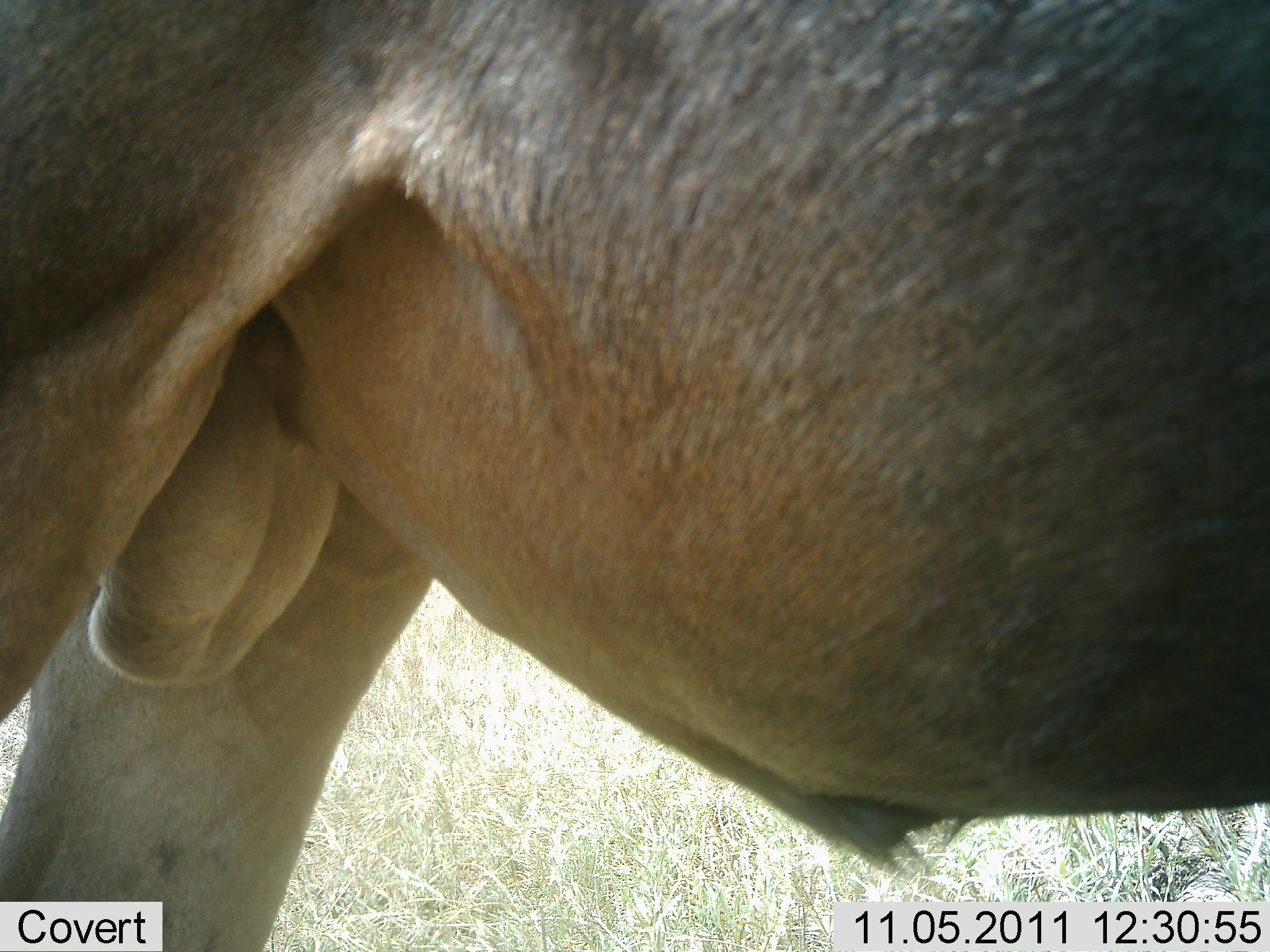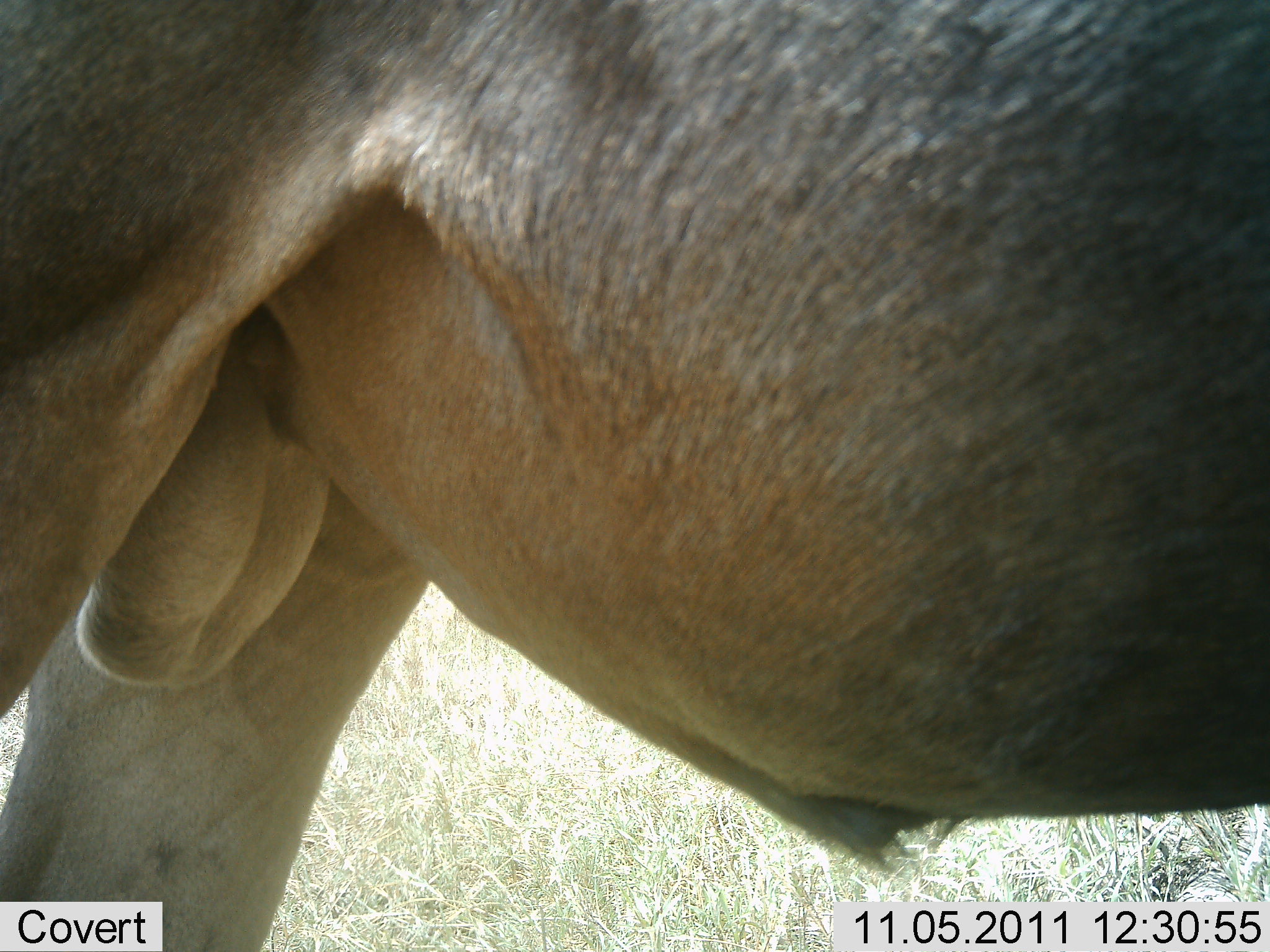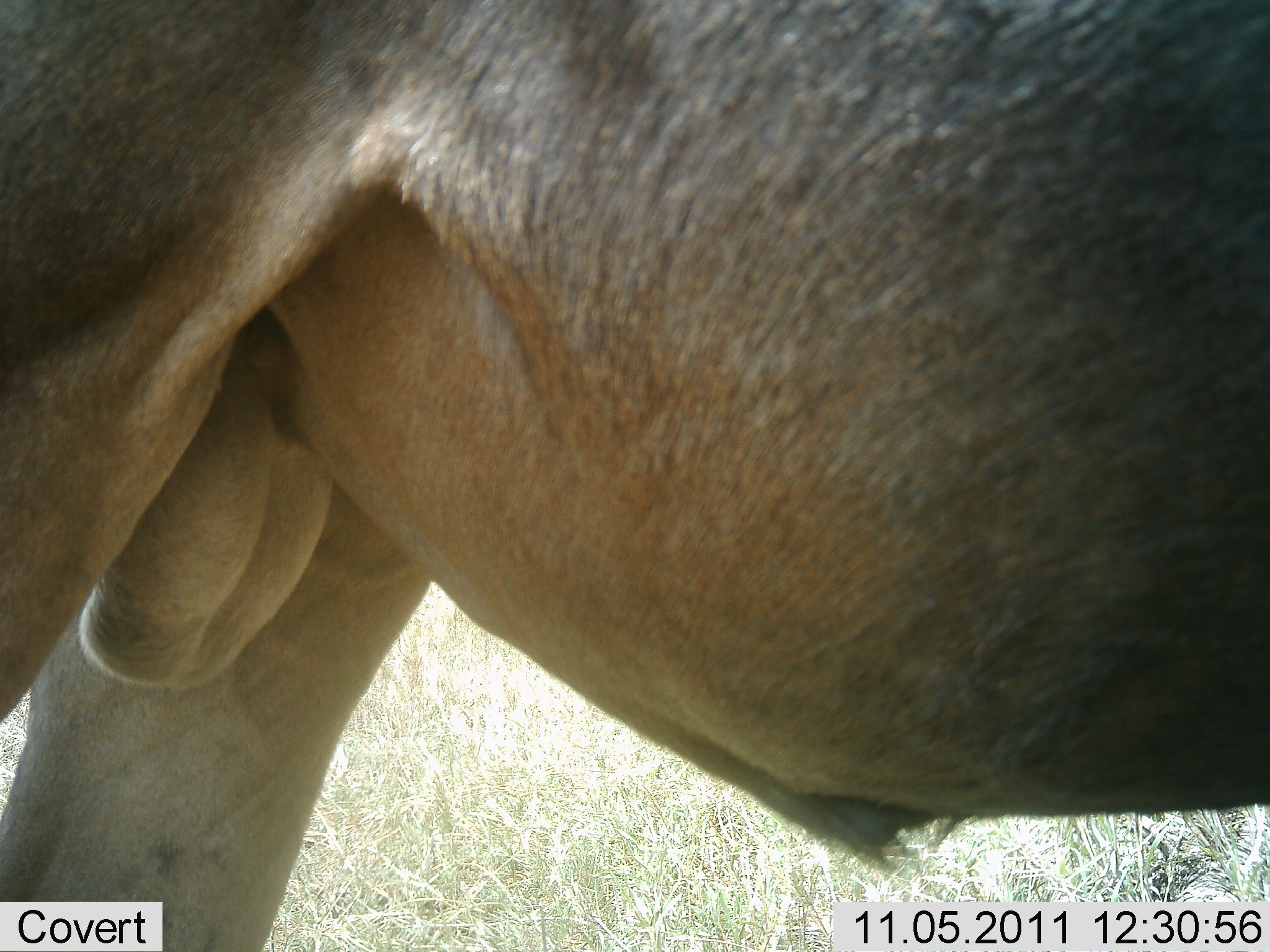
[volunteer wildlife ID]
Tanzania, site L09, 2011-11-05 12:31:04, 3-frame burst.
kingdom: Animalia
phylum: Chordata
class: Mammalia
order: Artiodactyla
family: Bovidae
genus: Connochaetes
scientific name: Connochaetes taurinus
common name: blue wildebeest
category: wildebeest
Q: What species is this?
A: Wildebeest (blue wildebeest) (Connochaetes taurinus).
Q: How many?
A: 1.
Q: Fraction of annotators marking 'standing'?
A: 100%.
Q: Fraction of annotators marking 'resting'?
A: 0%.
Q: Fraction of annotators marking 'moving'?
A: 0%.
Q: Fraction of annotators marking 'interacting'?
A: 0%.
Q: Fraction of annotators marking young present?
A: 0%.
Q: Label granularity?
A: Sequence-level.